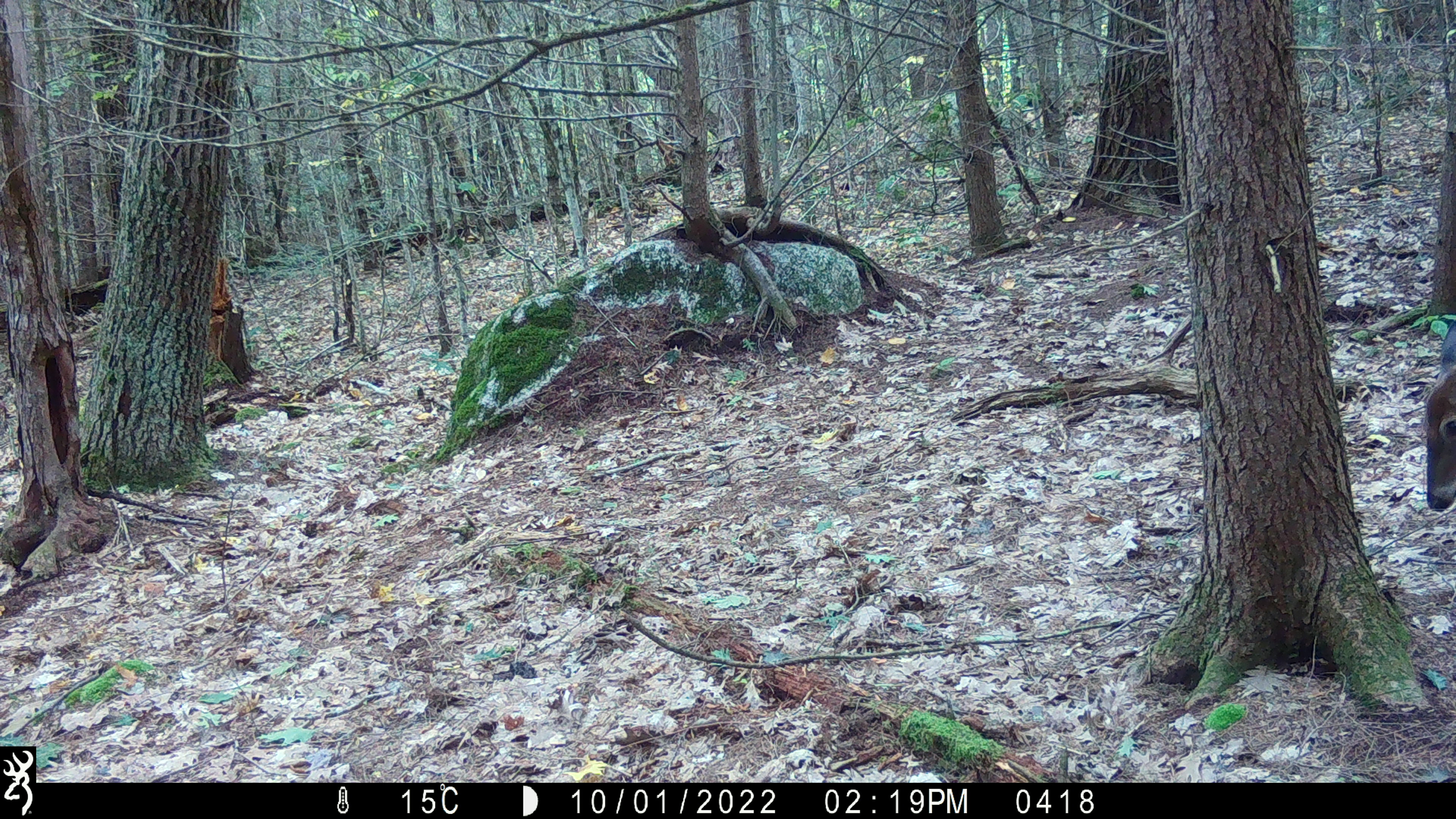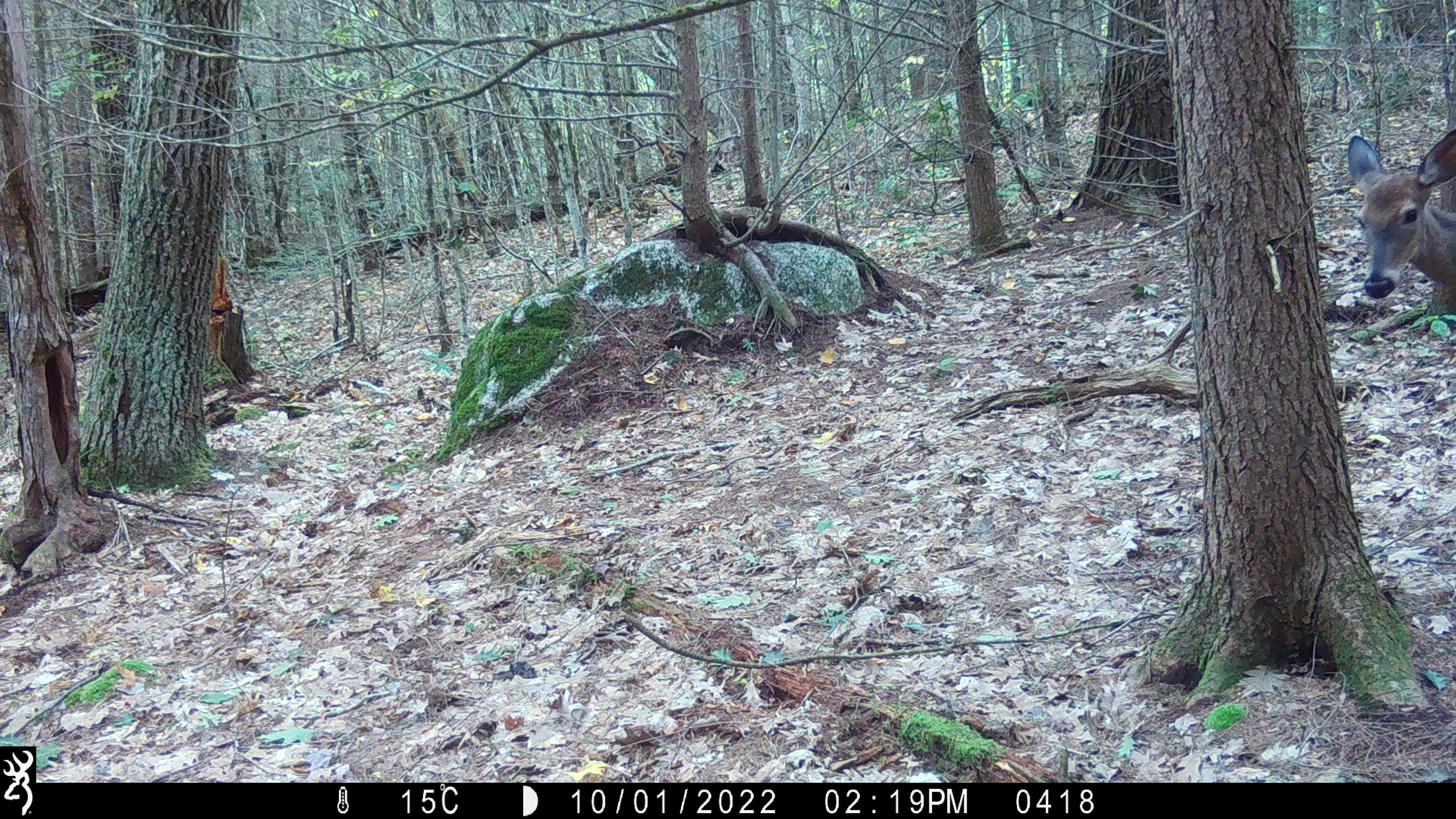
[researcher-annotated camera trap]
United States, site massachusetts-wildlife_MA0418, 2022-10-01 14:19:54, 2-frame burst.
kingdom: Animalia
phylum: Chordata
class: Mammalia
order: Artiodactyla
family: Cervidae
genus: Odocoileus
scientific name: Odocoileus virginianus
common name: white-tailed deer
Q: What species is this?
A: White-tailed deer (Odocoileus virginianus).